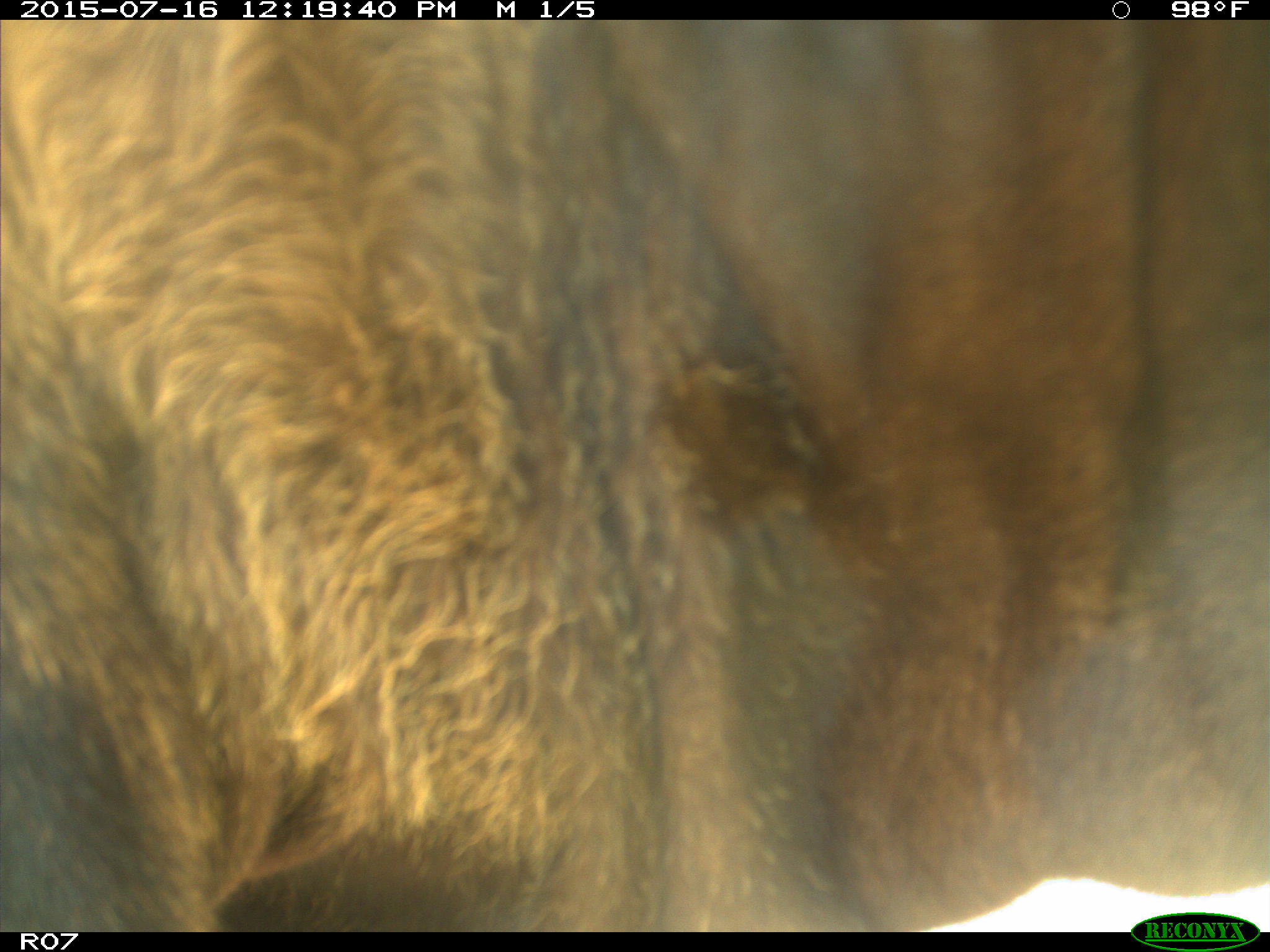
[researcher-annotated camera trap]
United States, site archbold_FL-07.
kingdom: Animalia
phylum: Chordata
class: Mammalia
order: Artiodactyla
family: Bovidae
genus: Bos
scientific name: Bos taurus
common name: domestic cow